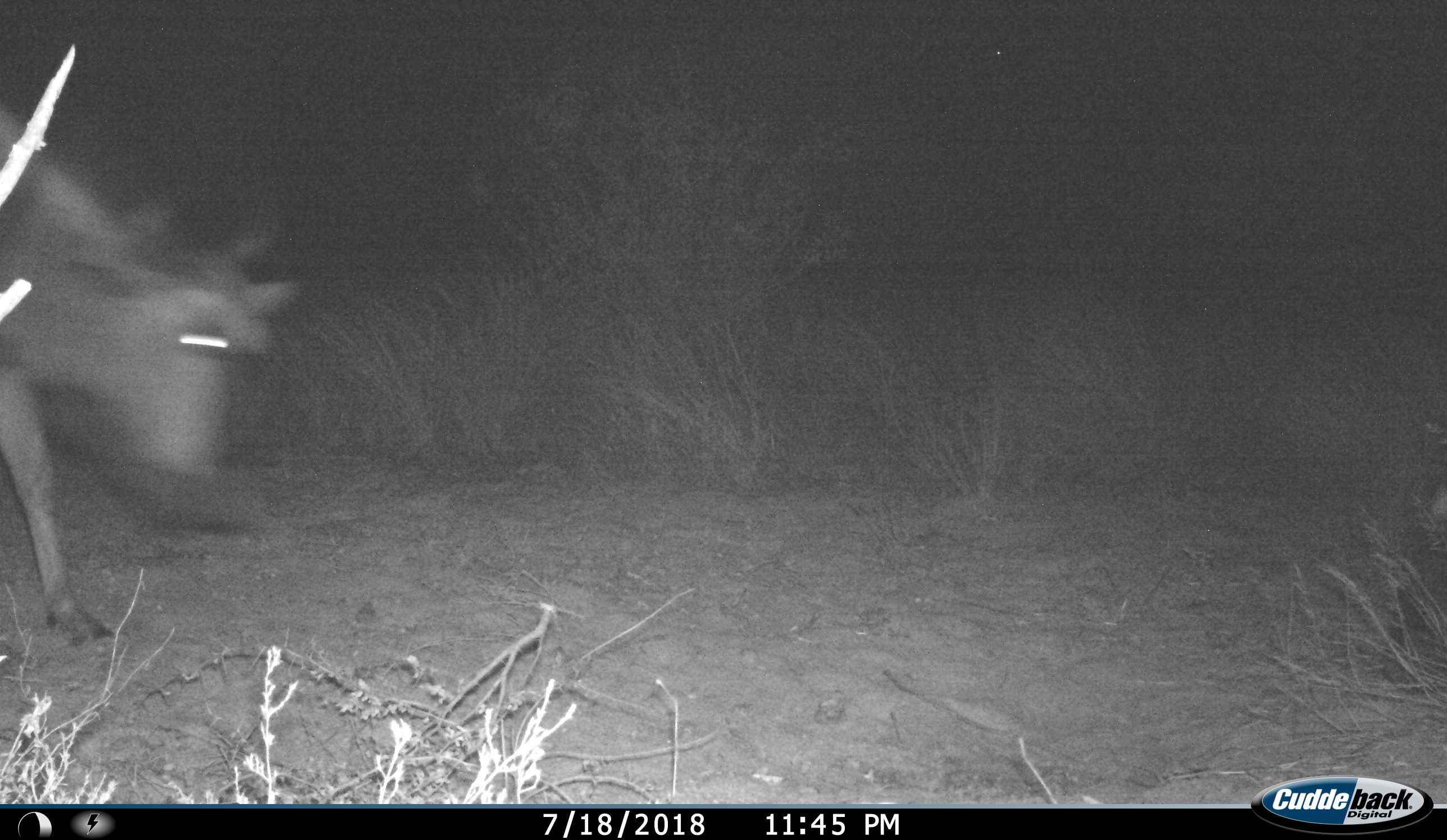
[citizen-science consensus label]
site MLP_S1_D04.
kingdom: Animalia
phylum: Chordata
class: Mammalia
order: Artiodactyla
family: Bovidae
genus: Connochaetes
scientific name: Connochaetes taurinus taurinus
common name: blue wildebeest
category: wildebeestblue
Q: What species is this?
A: Wildebeestblue (blue wildebeest) (Connochaetes taurinus taurinus).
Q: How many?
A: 1.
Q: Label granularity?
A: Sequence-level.